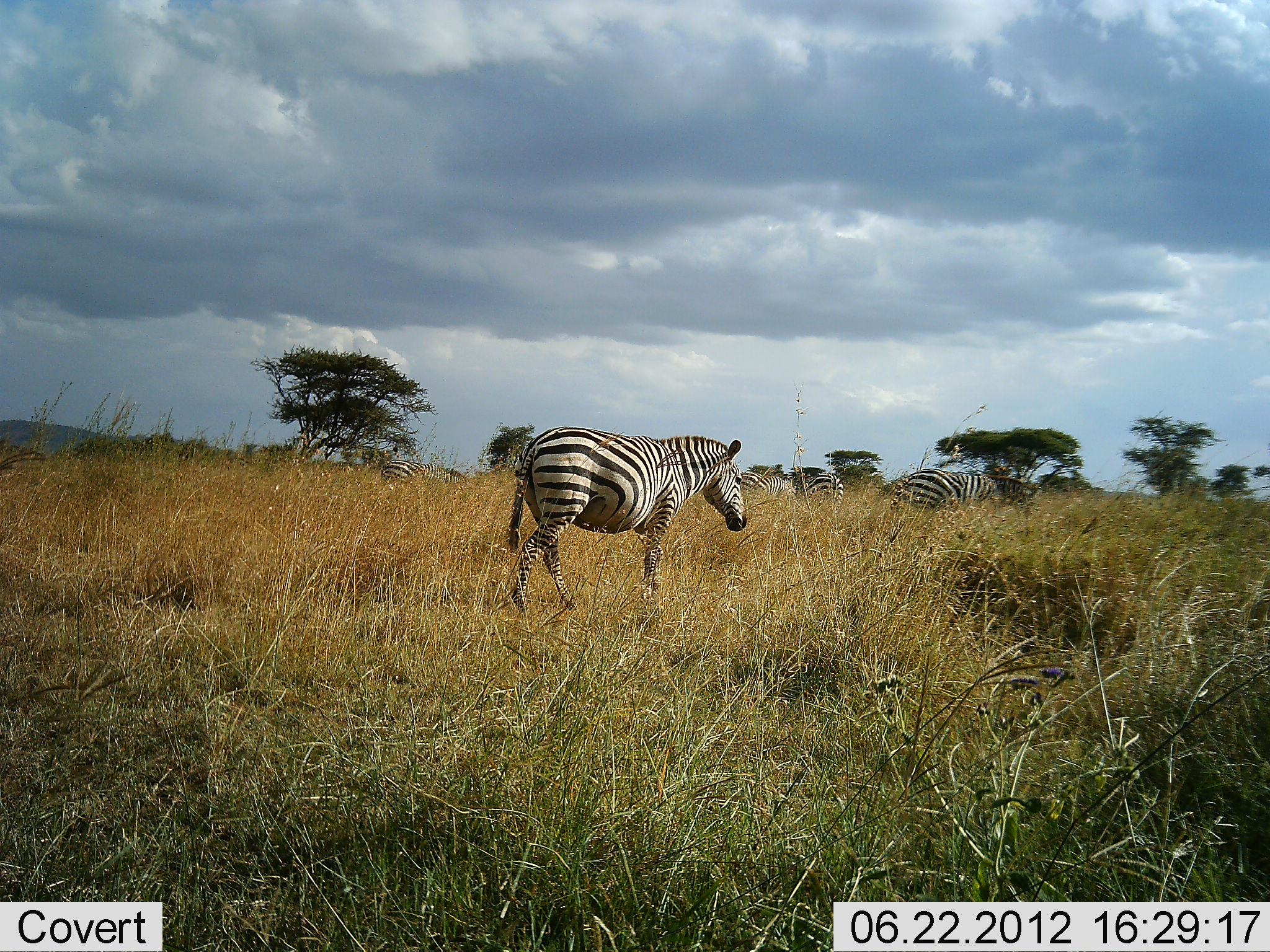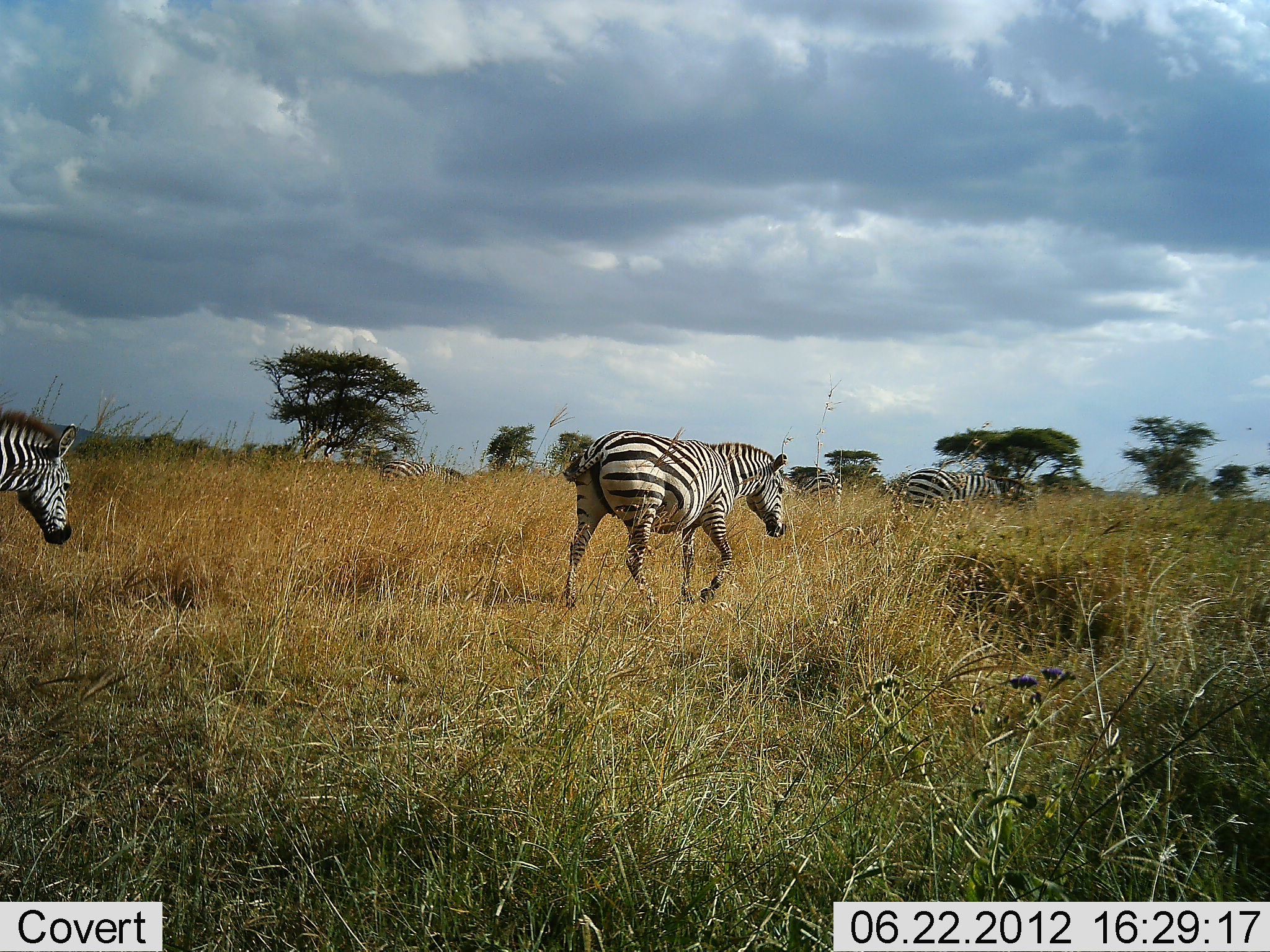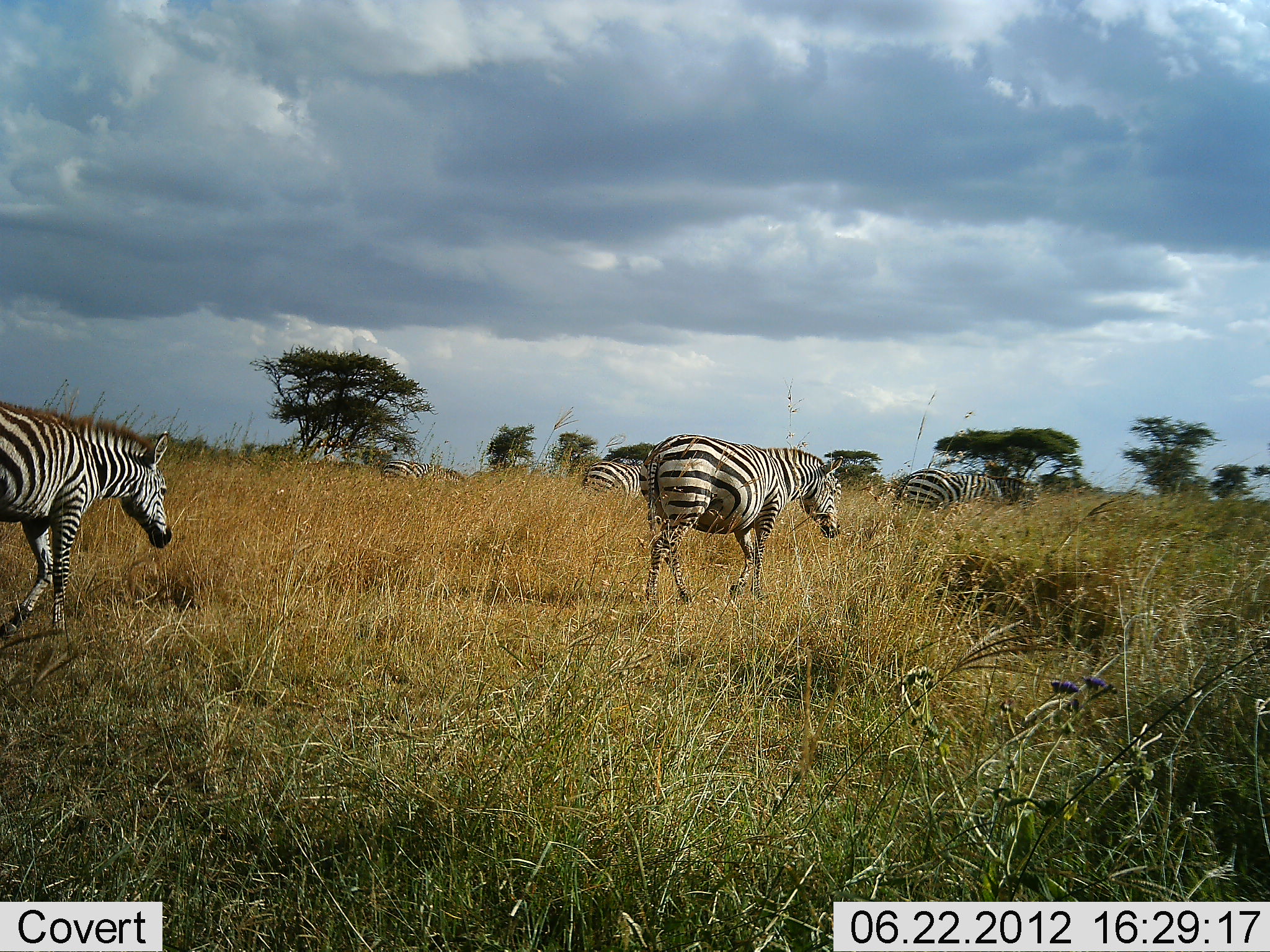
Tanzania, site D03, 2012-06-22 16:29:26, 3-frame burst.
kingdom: Animalia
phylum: Chordata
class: Mammalia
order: Perissodactyla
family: Equidae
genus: Equus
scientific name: Equus quagga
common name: plains zebra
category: zebra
Zebra (plains zebra) (Equus quagga), count 6. Behavior (volunteer vote fractions): standing 30%, resting 0%, moving 100%, interacting 0%. Young present (vote fraction): 0%. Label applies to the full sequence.